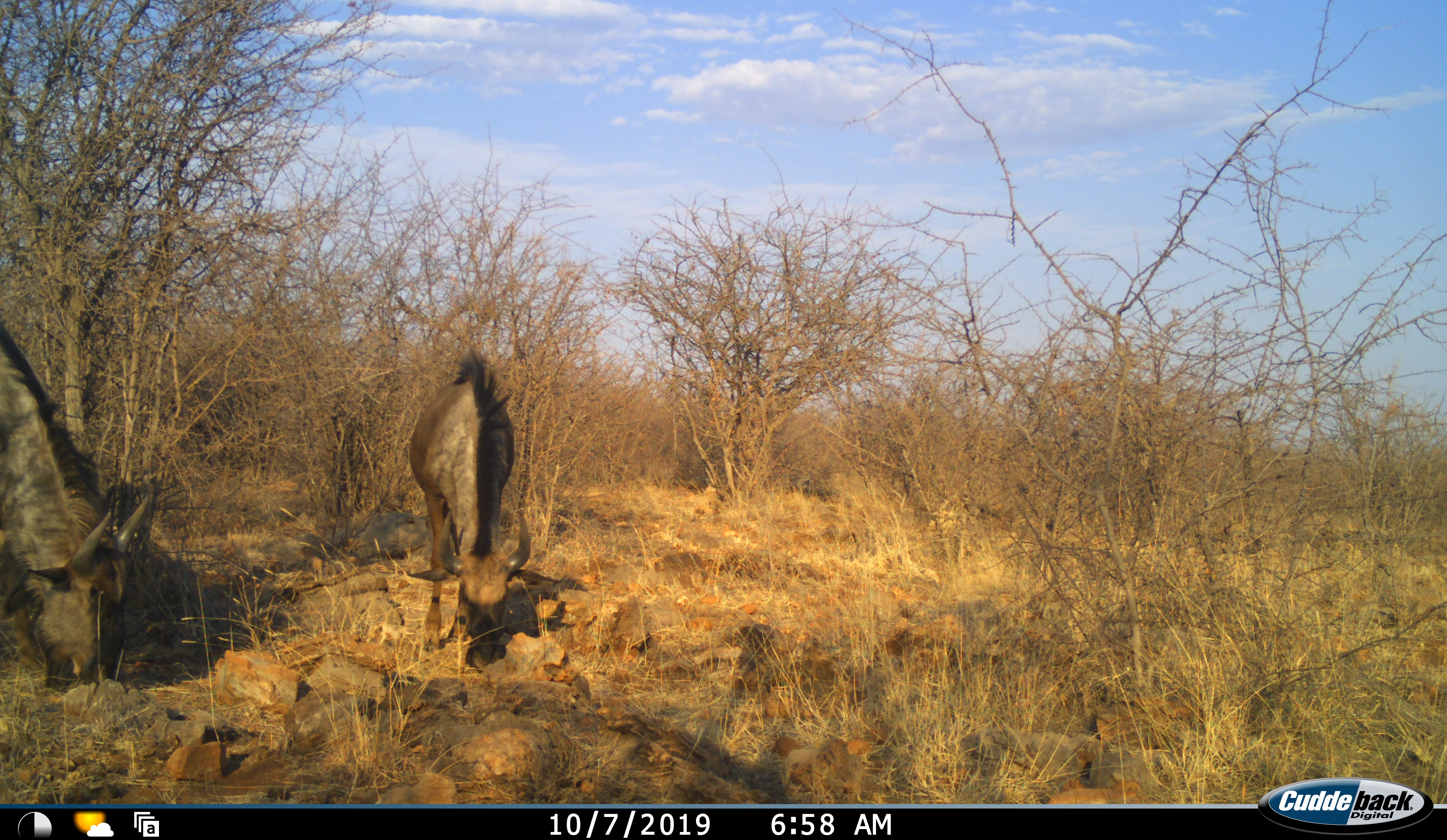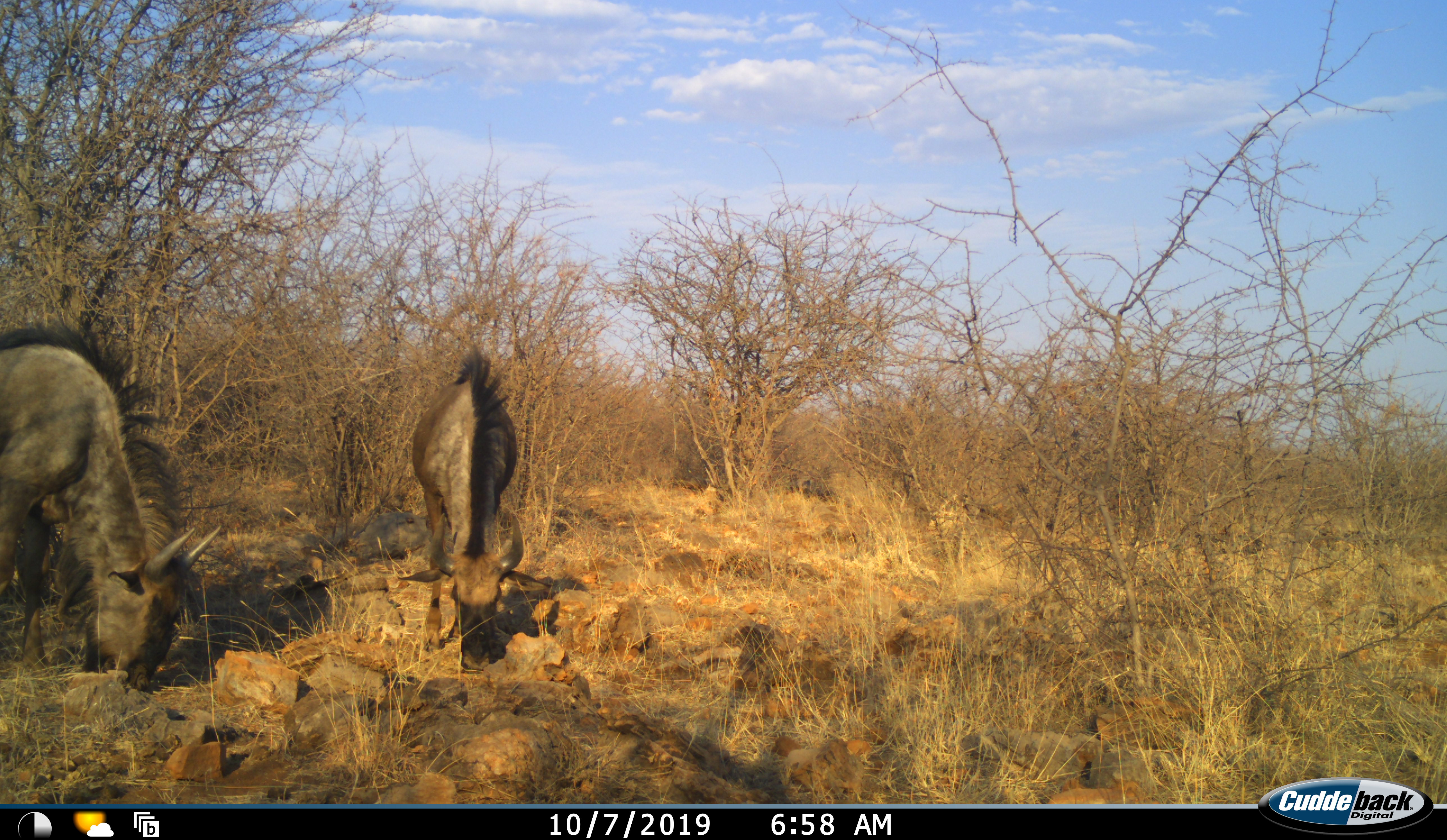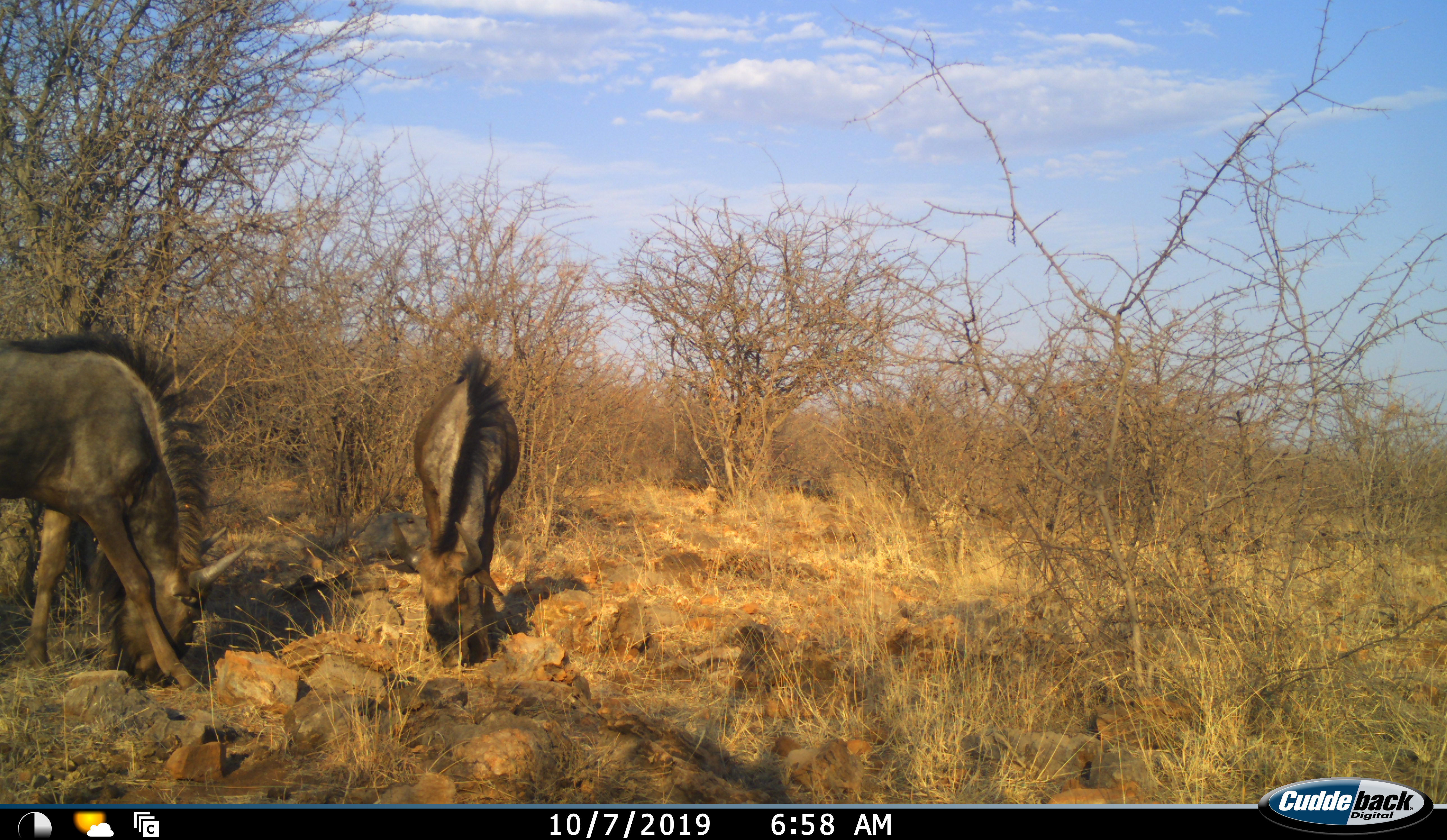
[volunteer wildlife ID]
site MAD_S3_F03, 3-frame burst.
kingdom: Animalia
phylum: Chordata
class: Mammalia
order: Artiodactyla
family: Bovidae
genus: Connochaetes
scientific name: Connochaetes taurinus taurinus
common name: blue wildebeest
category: wildebeestblue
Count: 2.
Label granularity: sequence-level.